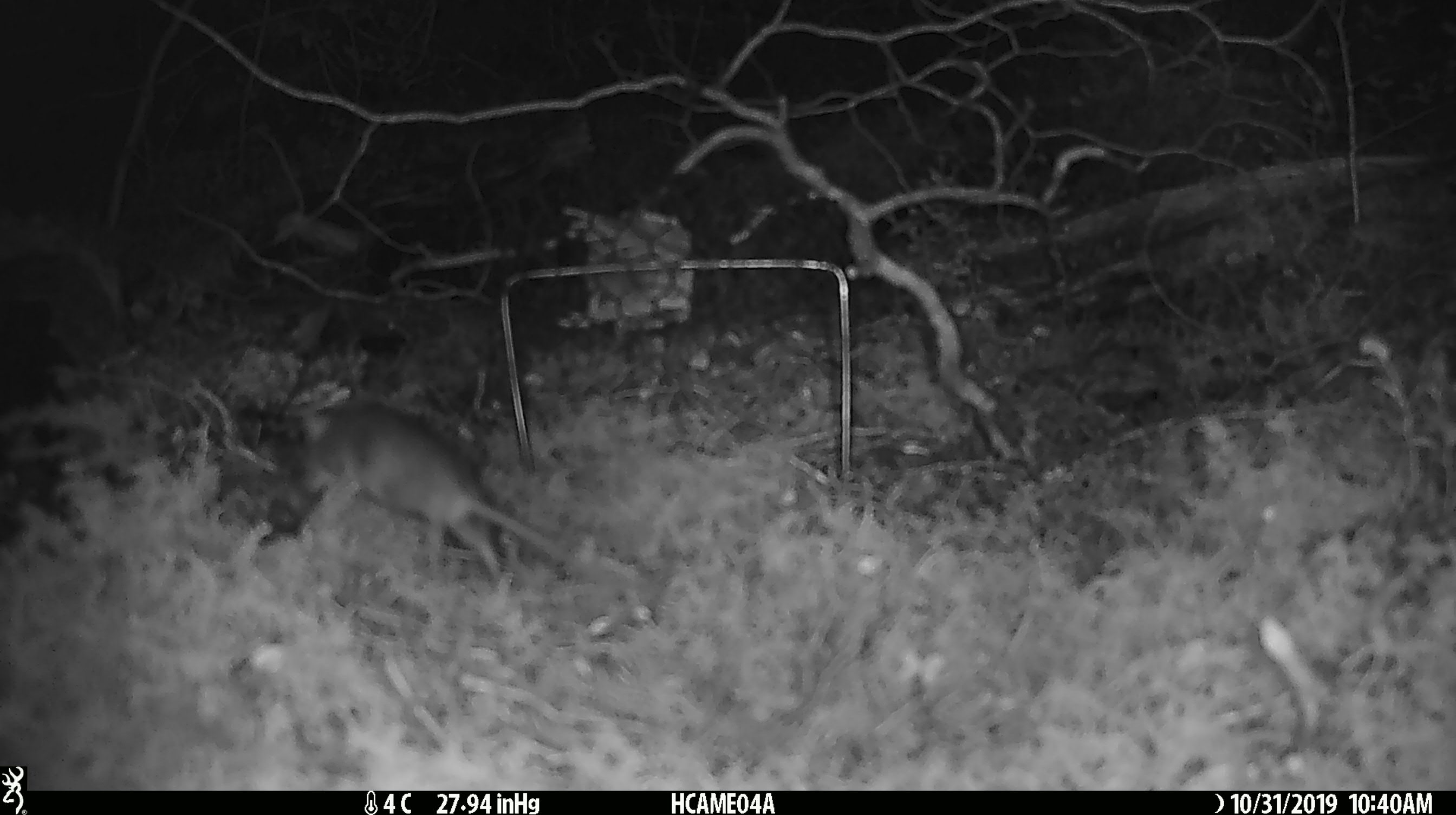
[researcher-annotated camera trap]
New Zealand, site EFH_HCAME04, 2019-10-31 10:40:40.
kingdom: Animalia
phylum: Chordata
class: Mammalia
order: Rodentia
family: Muridae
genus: Mus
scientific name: Mus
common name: mouse